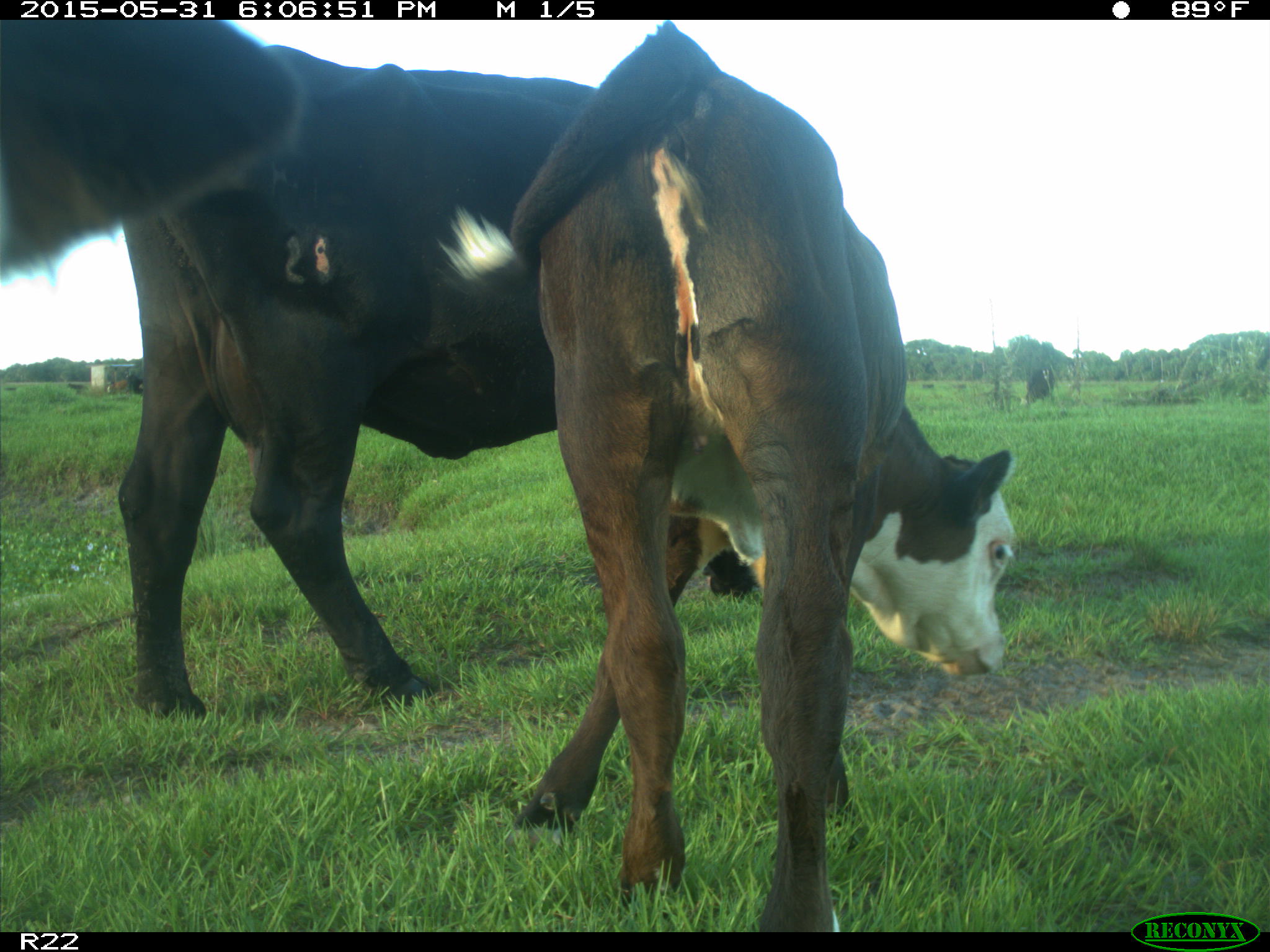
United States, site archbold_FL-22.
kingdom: Animalia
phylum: Chordata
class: Mammalia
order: Artiodactyla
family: Bovidae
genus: Bos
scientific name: Bos taurus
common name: domestic cow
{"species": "Bos taurus (domestic cow)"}